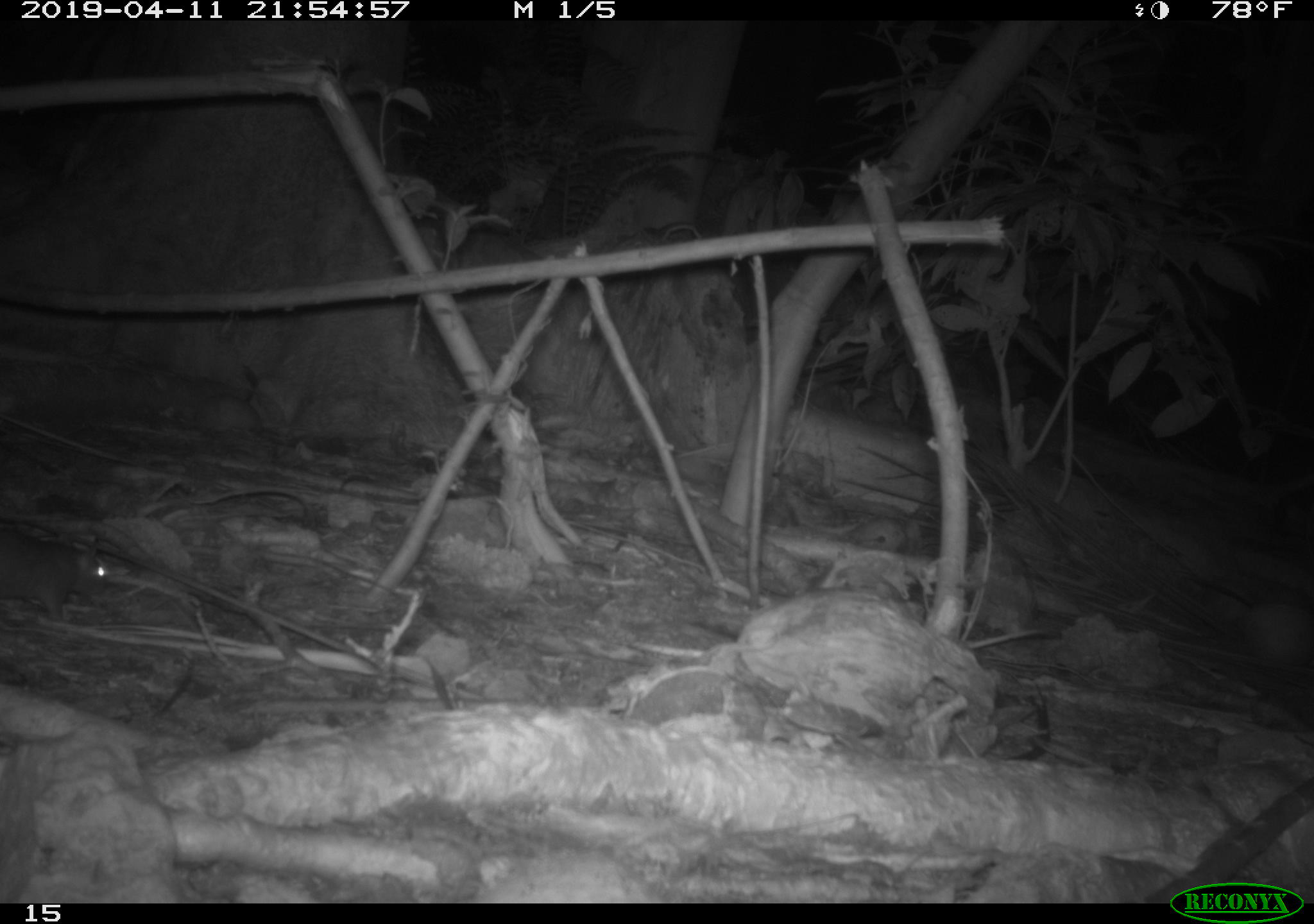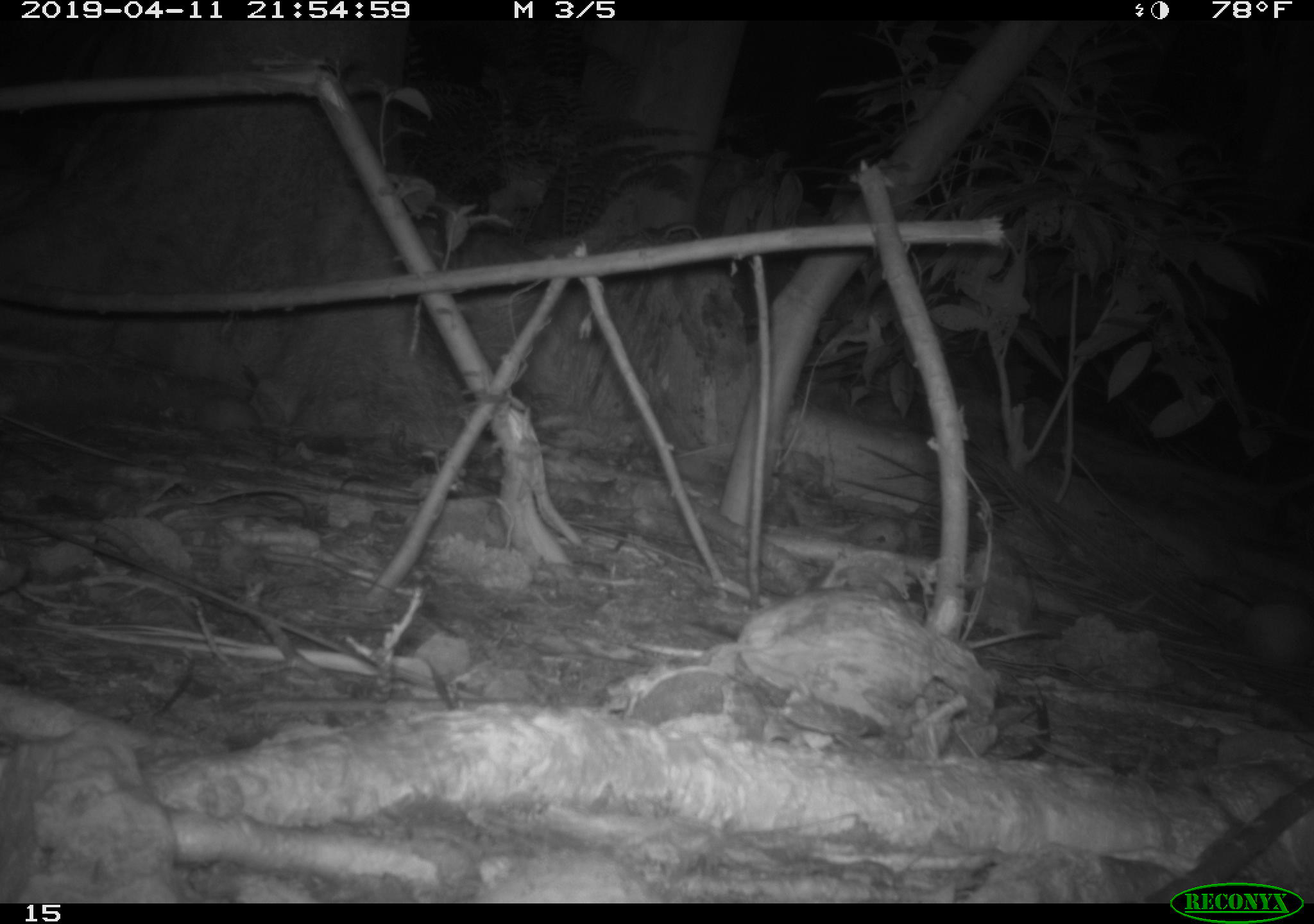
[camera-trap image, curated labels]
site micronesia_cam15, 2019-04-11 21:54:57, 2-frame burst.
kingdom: Animalia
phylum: Chordata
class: Mammalia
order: Rodentia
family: Muridae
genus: Rattus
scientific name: Rattus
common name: rat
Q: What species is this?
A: Rat (Rattus).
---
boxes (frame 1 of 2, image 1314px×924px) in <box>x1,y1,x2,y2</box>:
rat: <box>0,524,115,626</box>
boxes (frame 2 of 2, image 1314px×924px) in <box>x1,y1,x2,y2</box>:
rat: <box>0,550,40,597</box>